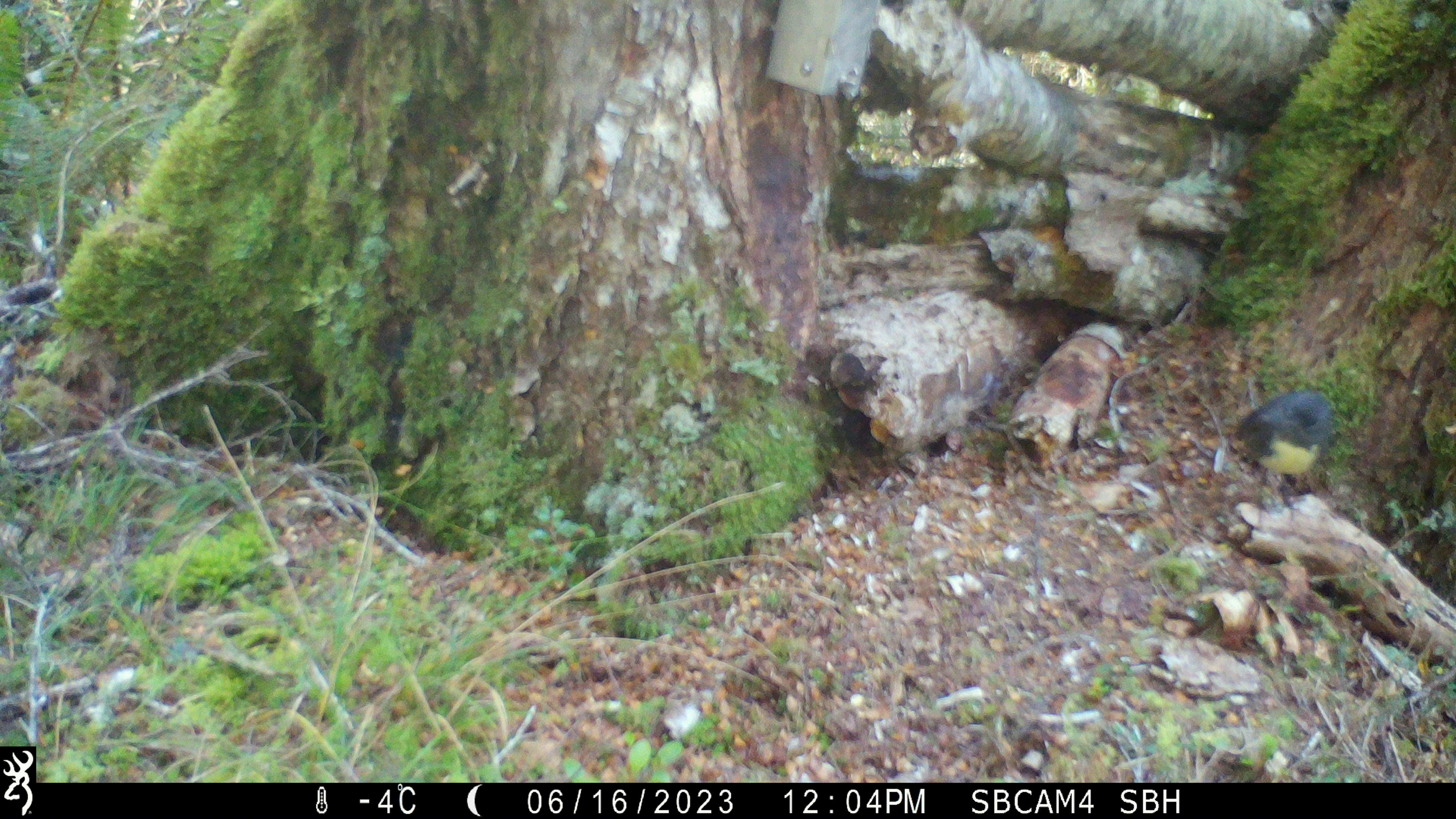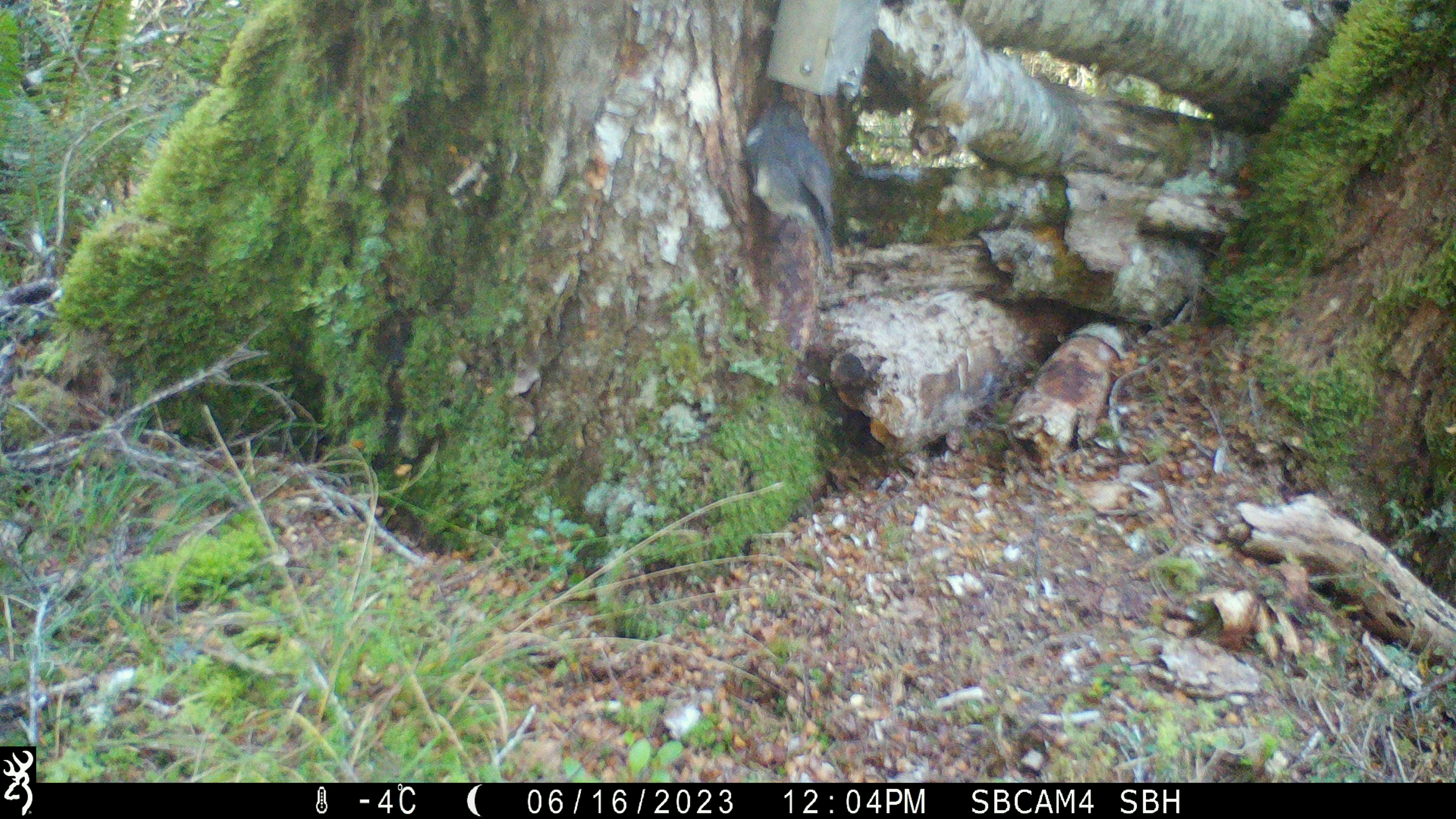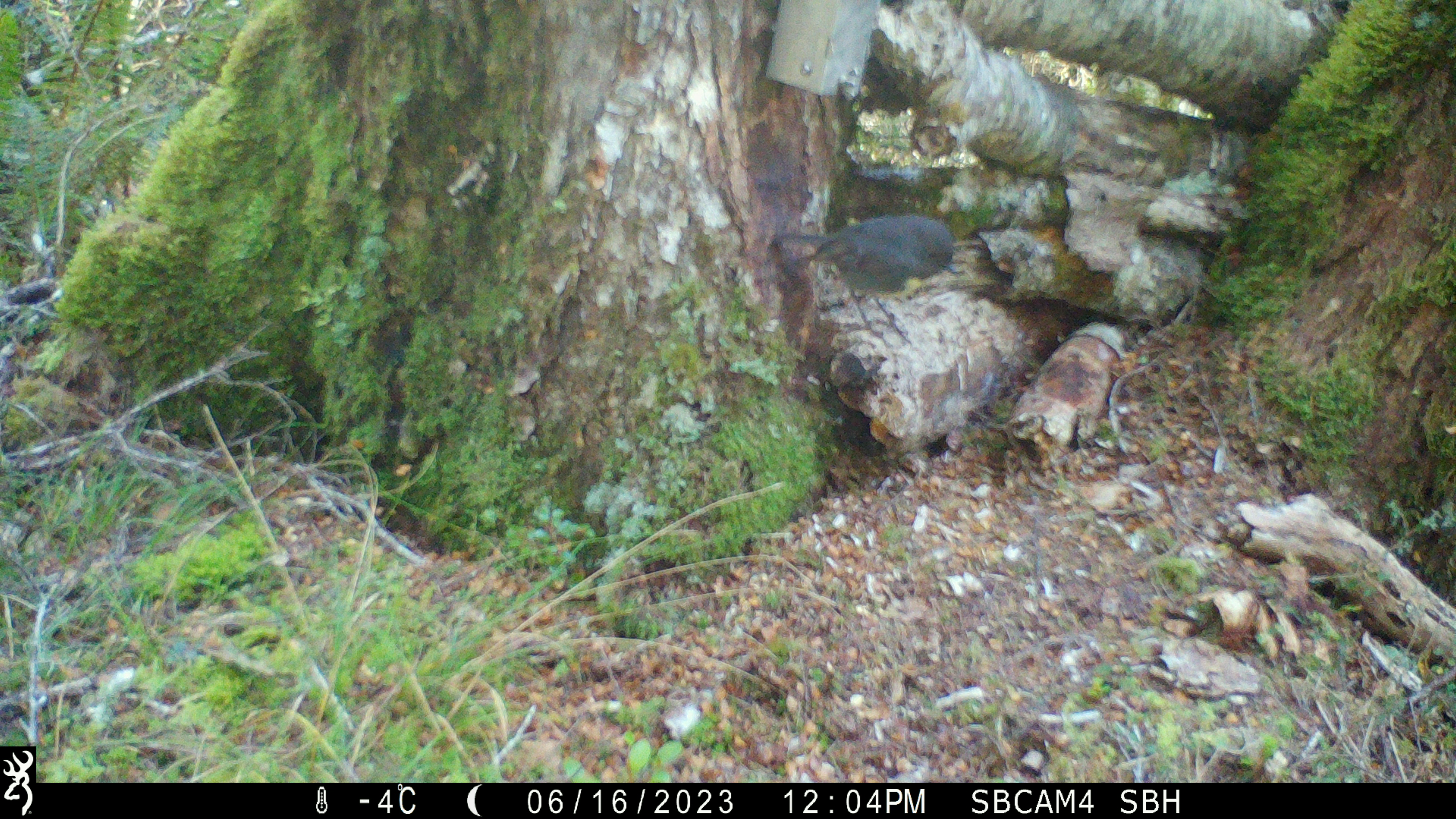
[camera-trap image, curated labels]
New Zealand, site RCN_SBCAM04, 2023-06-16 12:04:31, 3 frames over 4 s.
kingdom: Animalia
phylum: Chordata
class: Aves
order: Passeriformes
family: Petroicidae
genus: Petroica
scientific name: Petroica australis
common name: new zealand robin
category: robin